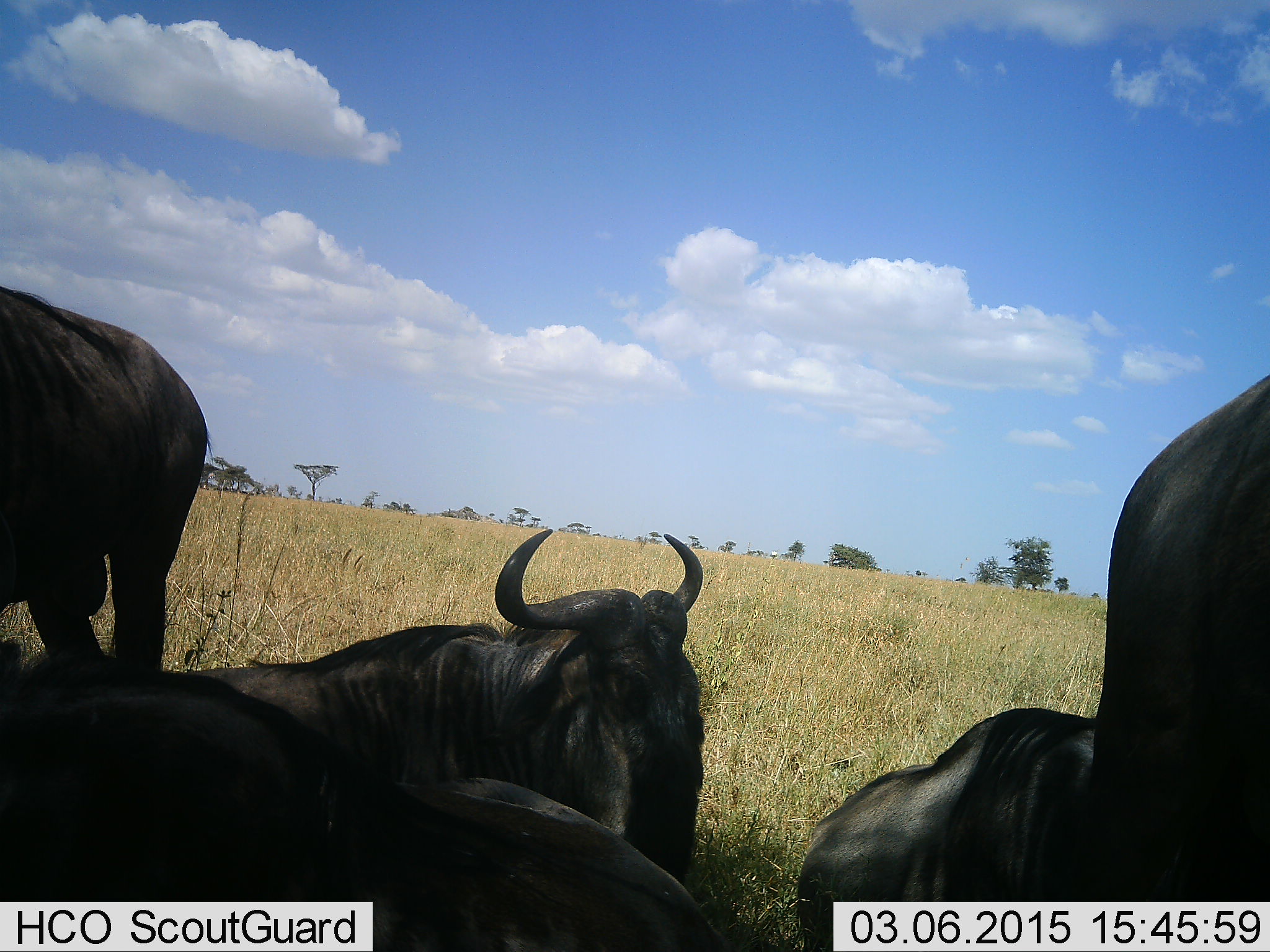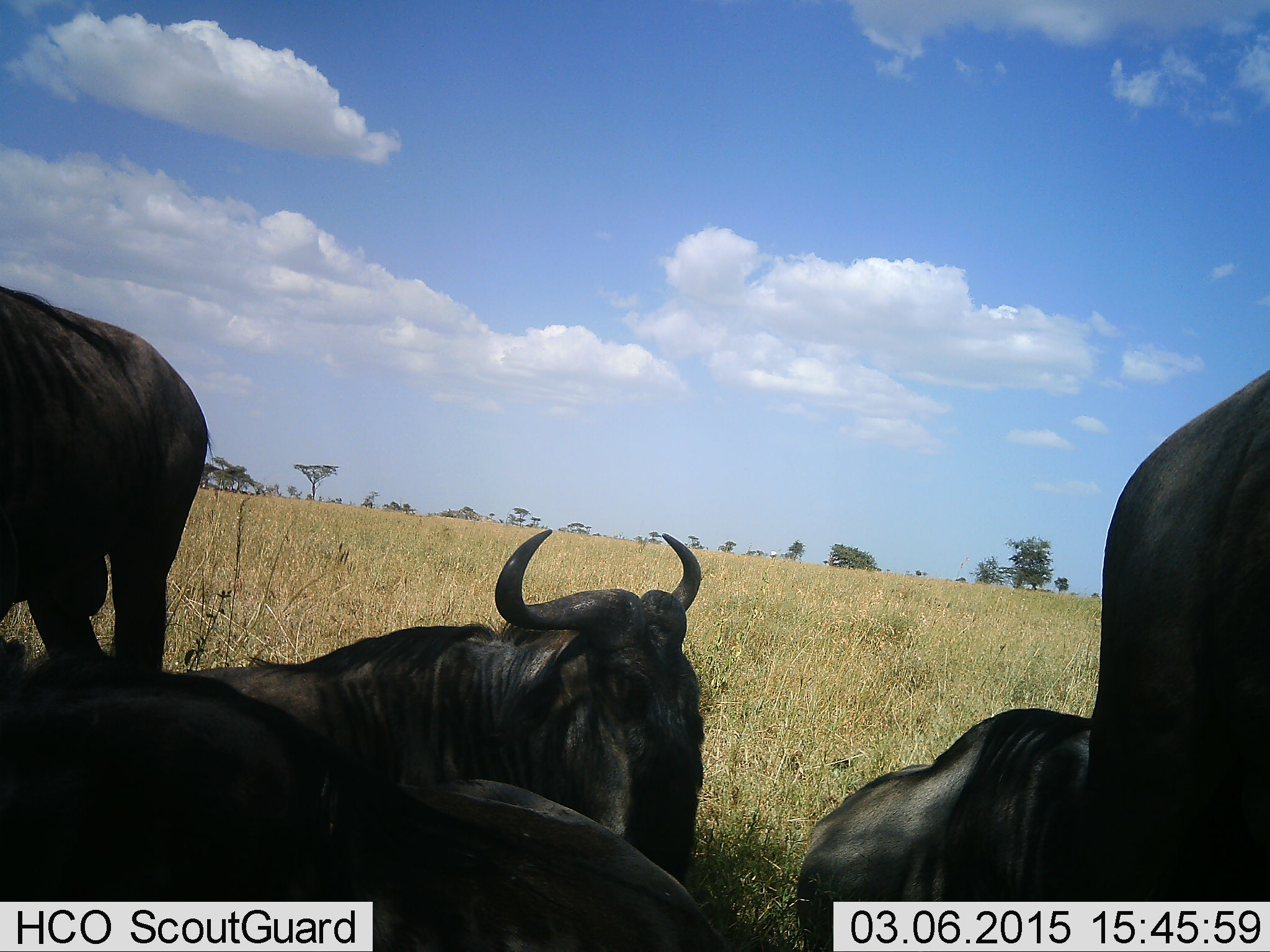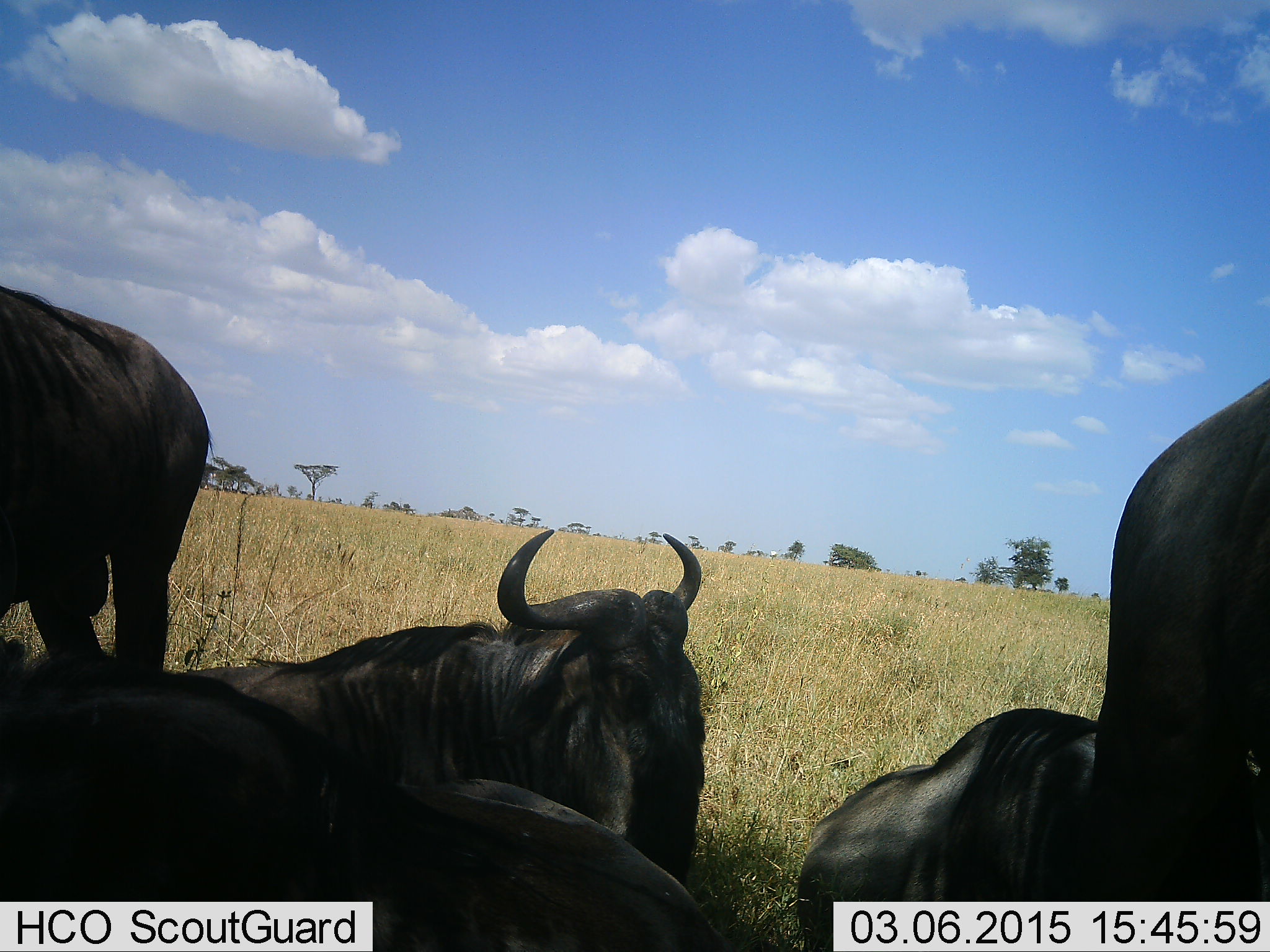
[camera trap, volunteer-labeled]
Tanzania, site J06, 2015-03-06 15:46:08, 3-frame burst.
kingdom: Animalia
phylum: Chordata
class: Mammalia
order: Artiodactyla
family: Bovidae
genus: Connochaetes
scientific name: Connochaetes taurinus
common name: blue wildebeest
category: wildebeest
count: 5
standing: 60%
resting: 100%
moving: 0%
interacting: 0%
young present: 0%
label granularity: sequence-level